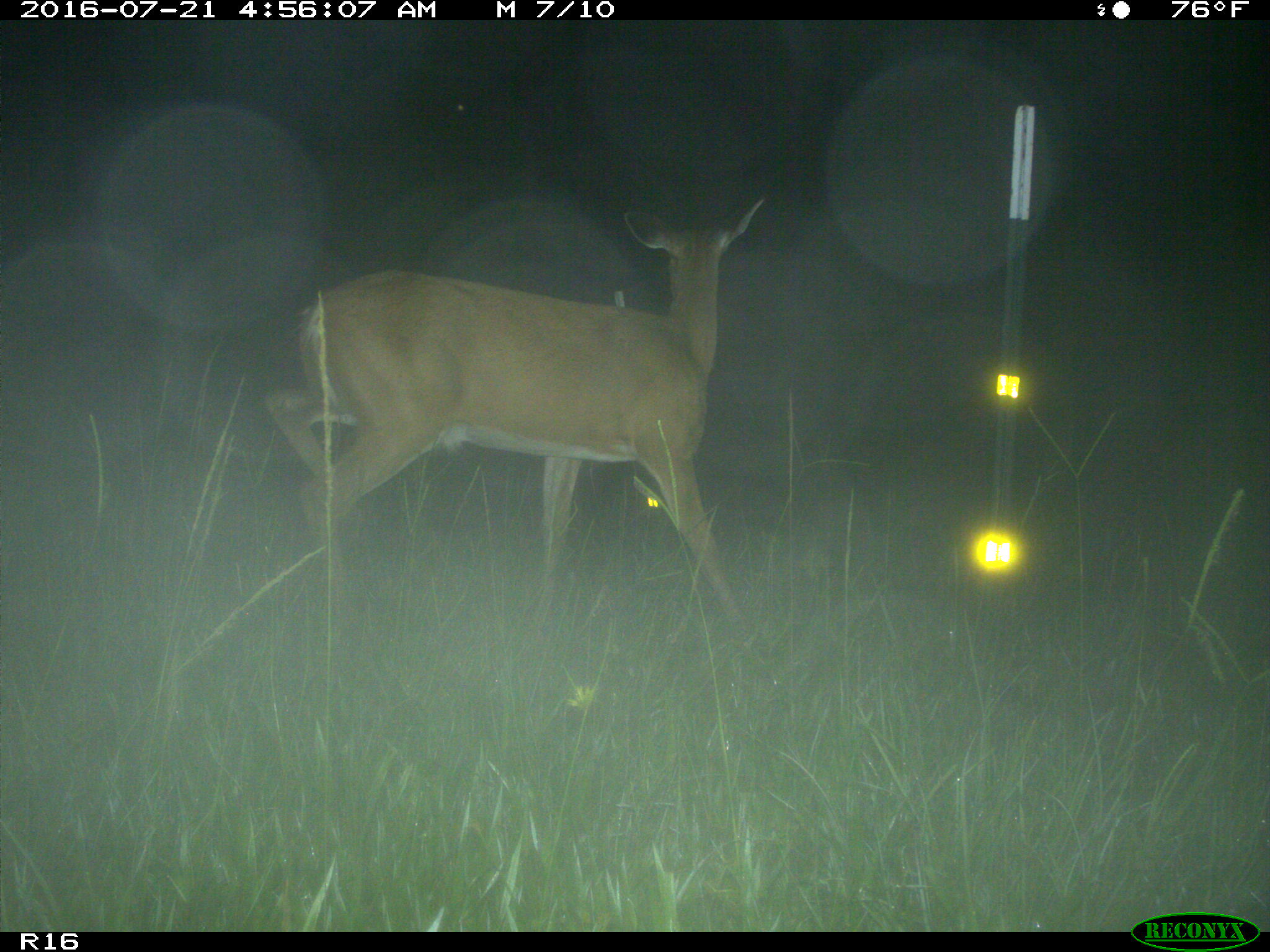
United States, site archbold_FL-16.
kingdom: Animalia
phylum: Chordata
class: Mammalia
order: Artiodactyla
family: Cervidae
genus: Odocoileus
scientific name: Odocoileus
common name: deer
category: unidentified deer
Unidentified deer (deer) (Odocoileus).